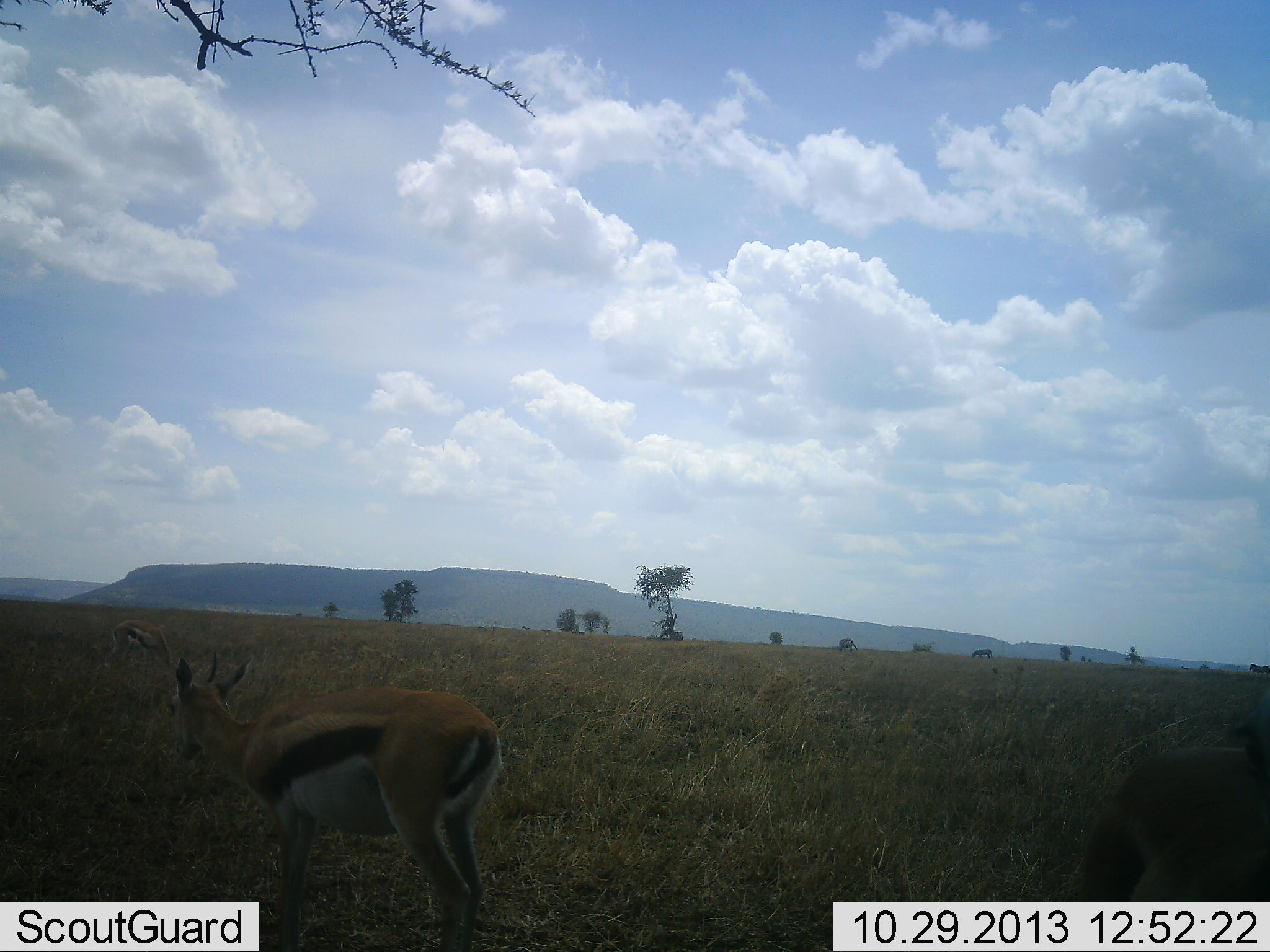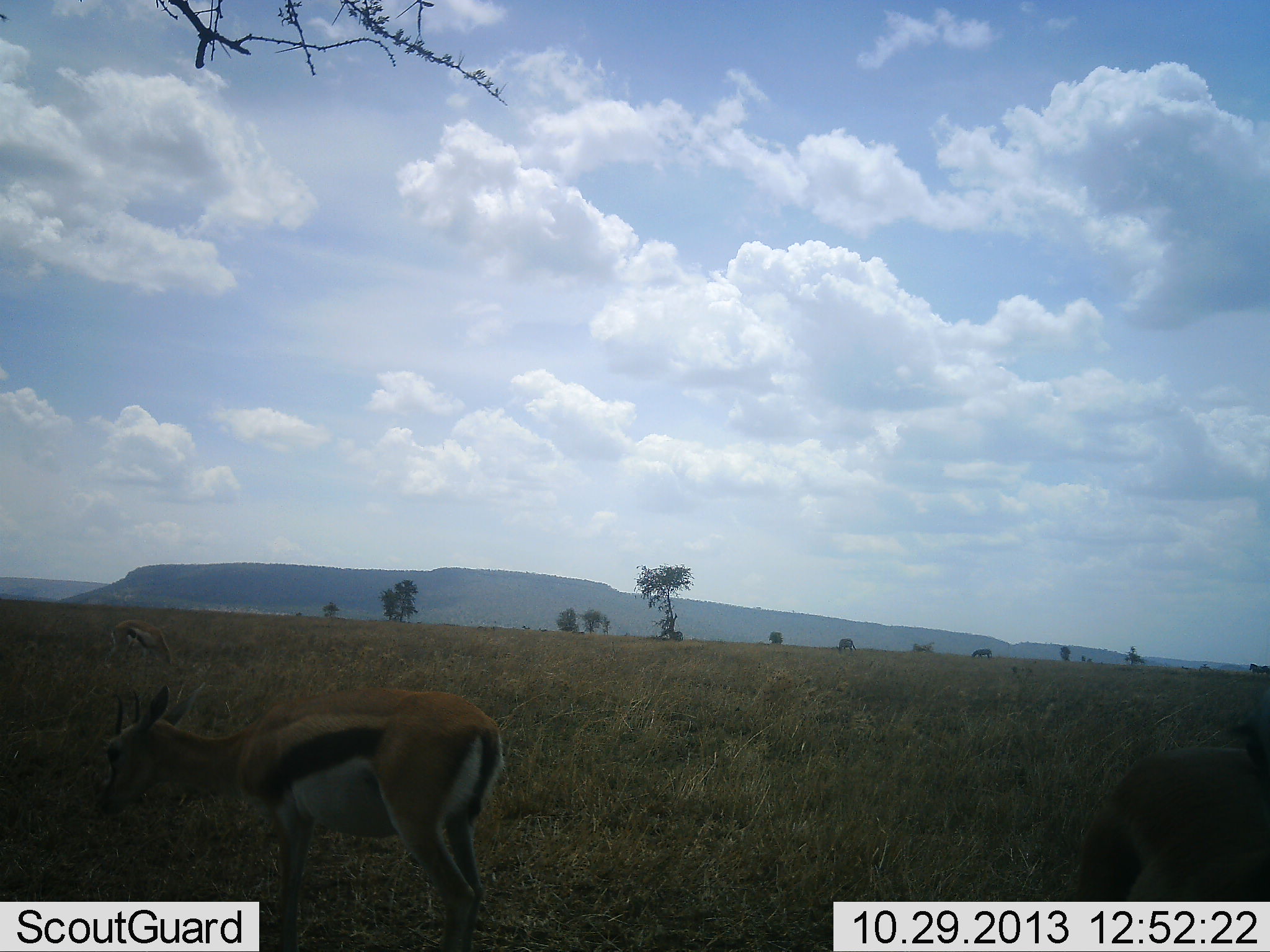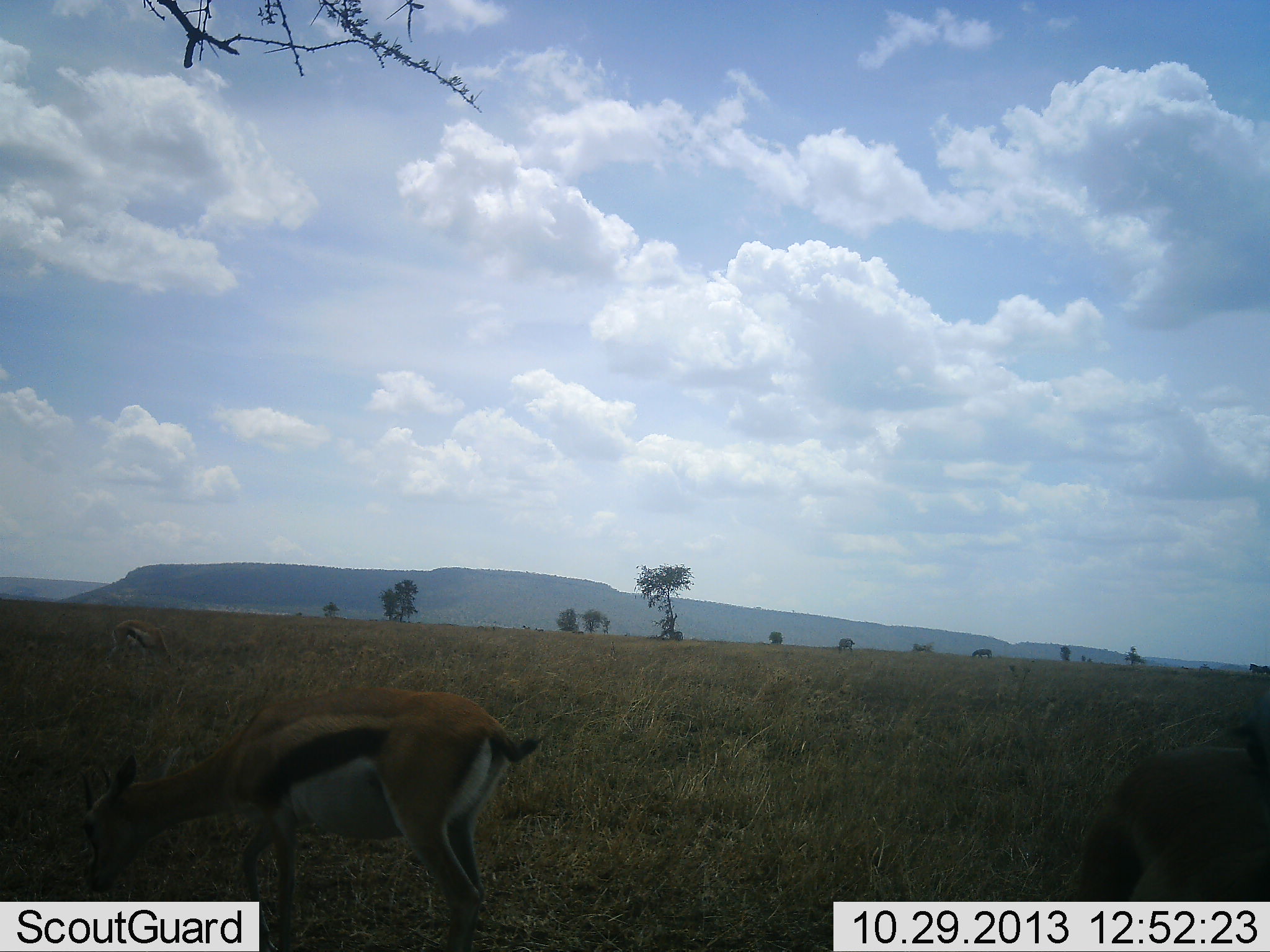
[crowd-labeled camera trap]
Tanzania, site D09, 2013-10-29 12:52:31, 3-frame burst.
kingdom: Animalia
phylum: Chordata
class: Mammalia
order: Artiodactyla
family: Bovidae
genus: Eudorcas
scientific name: Eudorcas thomsonii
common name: thomson's gazelle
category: gazellethomsons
Gazellethomsons (thomson's gazelle) (Eudorcas thomsonii), count 3. Behavior (volunteer vote fractions): standing 70%, resting 0%, moving 0%, interacting 0%. Young present (vote fraction): 10%. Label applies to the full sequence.